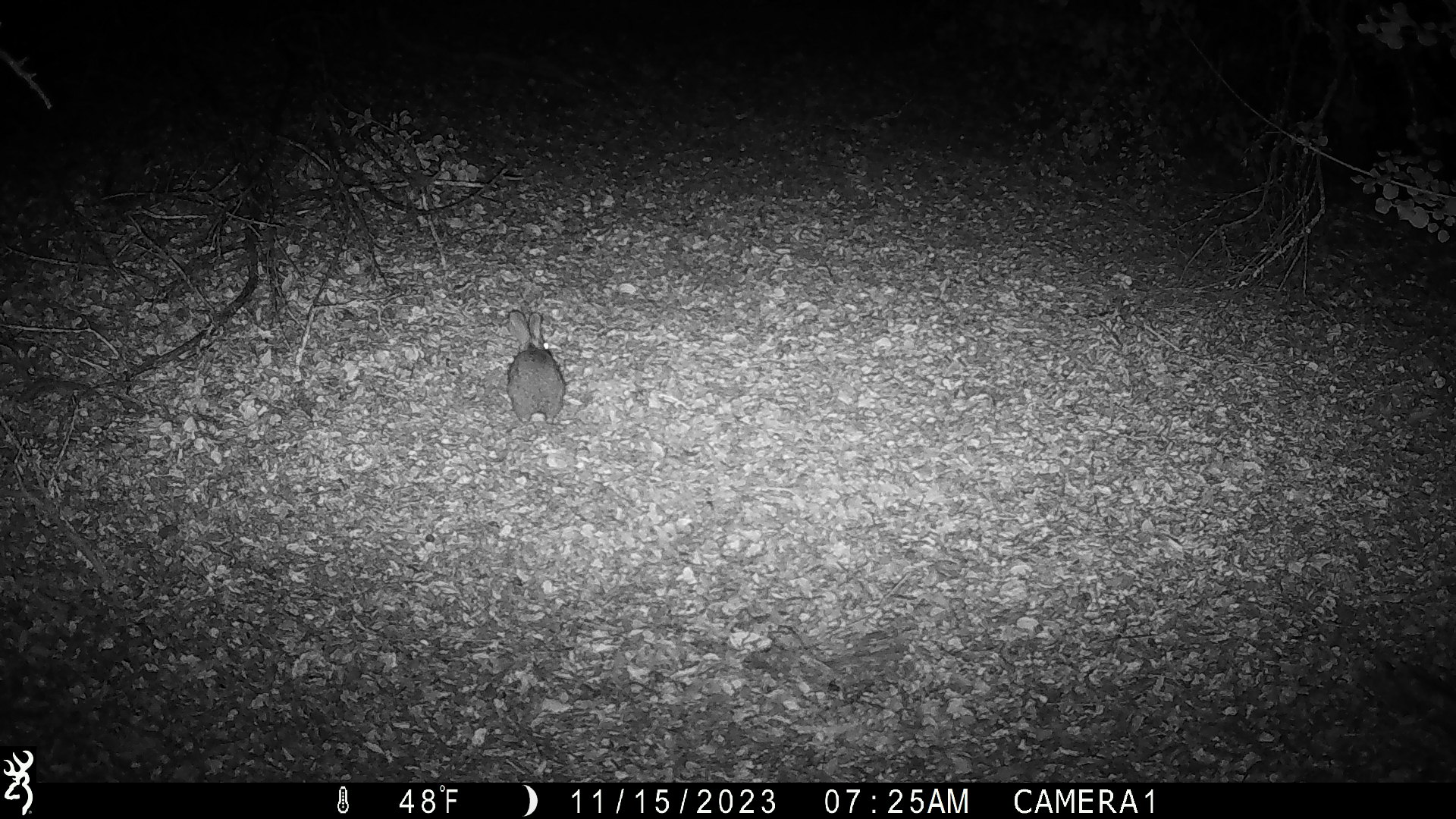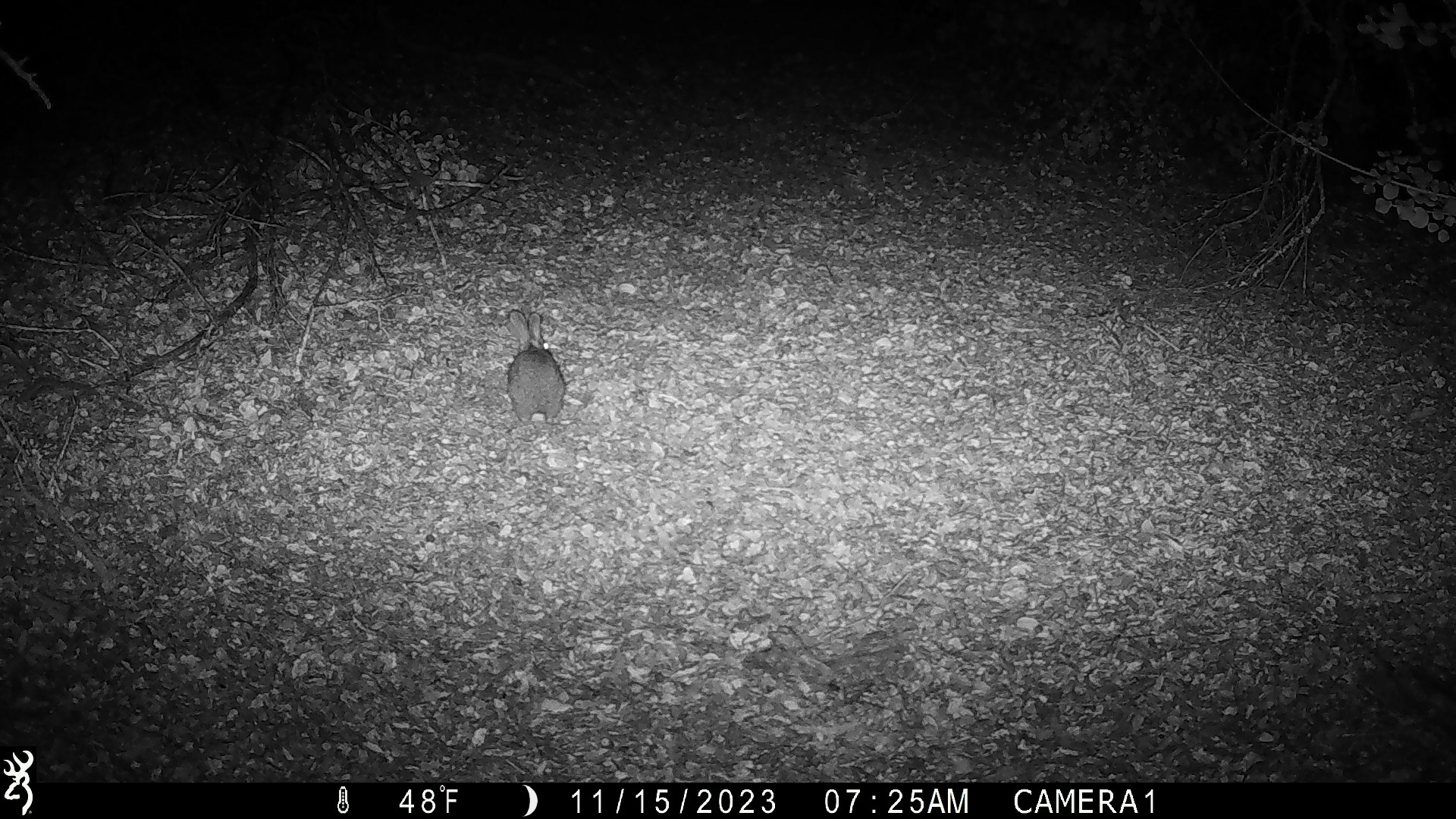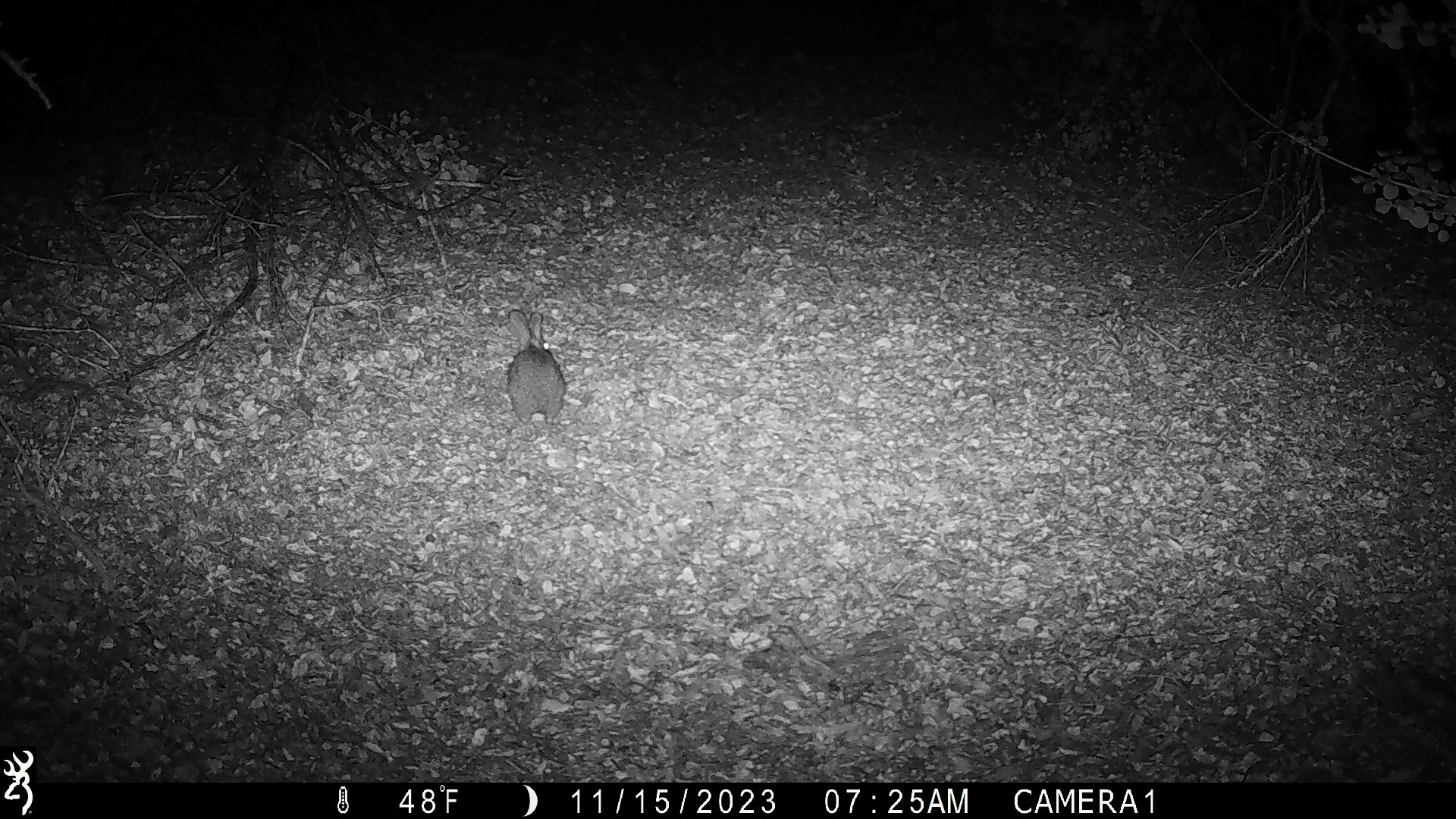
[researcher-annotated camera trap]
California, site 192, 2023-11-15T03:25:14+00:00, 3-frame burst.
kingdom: Animalia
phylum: Chordata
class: Aves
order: Columbiformes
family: Columbidae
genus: Patagioenas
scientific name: Patagioenas fasciata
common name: northern band-tailed pigeon